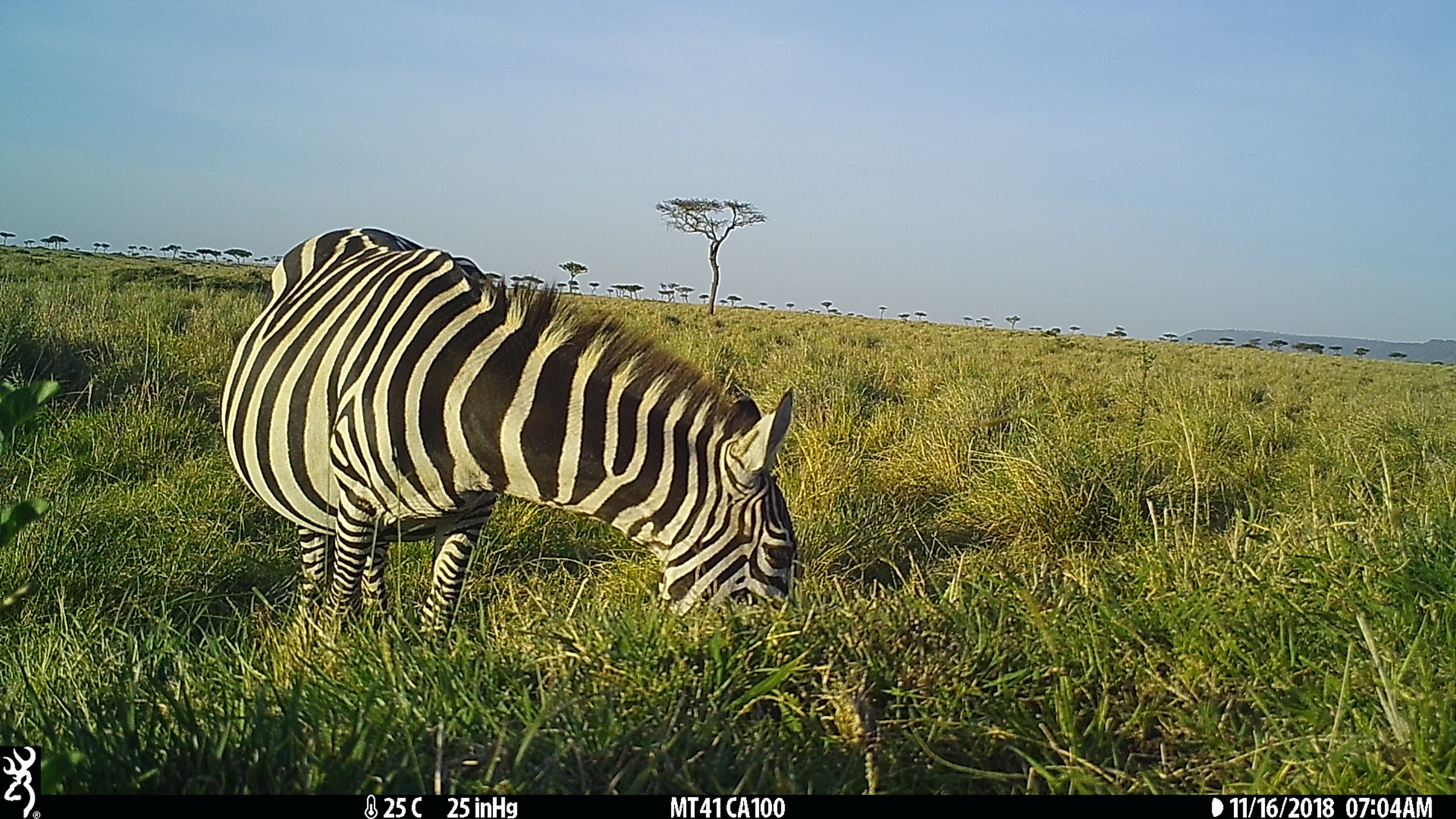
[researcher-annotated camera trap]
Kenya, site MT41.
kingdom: Animalia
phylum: Chordata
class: Mammalia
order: Perissodactyla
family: Equidae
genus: Equus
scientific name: Equus quagga burchellii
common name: burchell's zebra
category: zebra